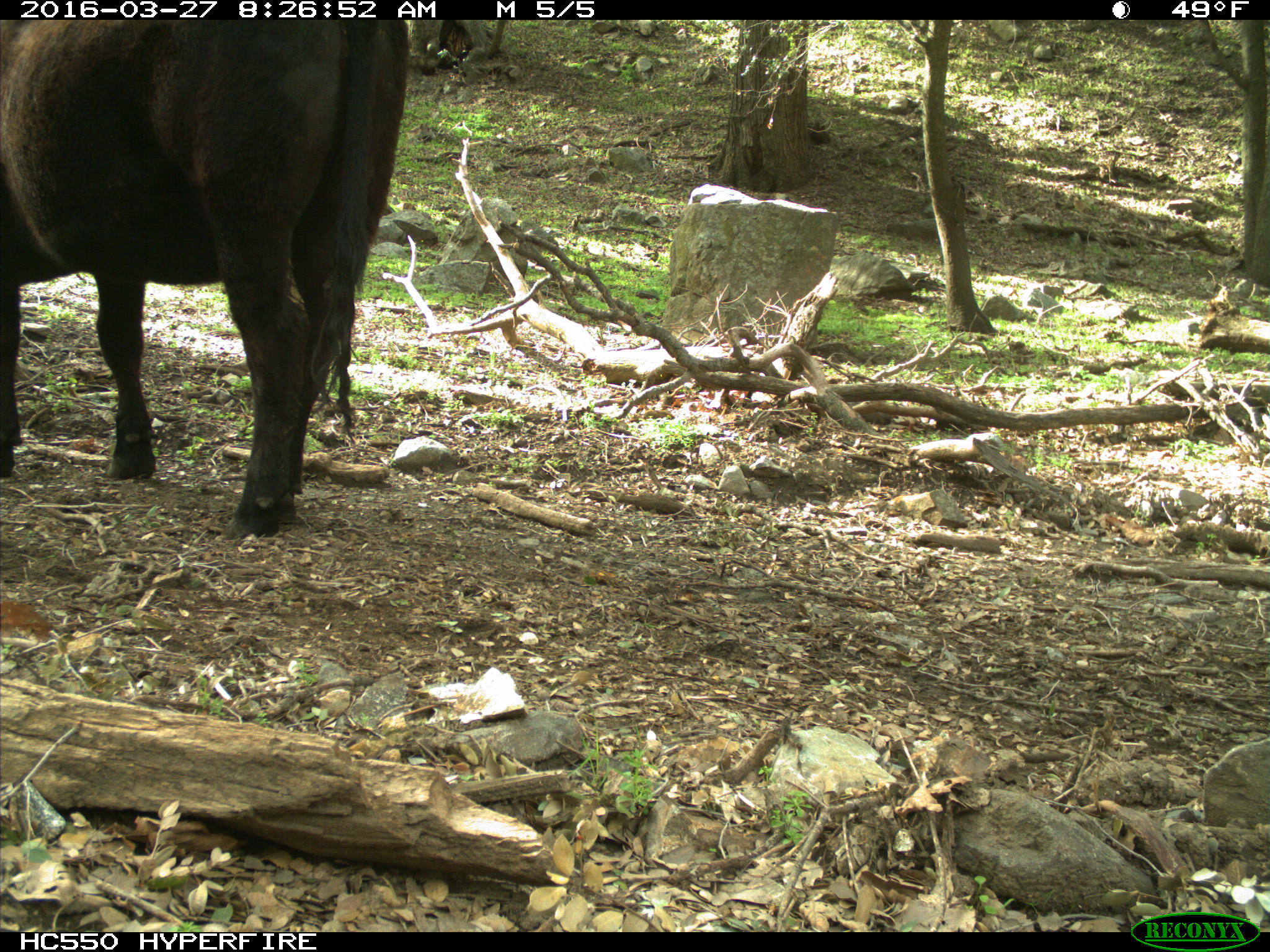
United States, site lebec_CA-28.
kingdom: Animalia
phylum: Chordata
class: Mammalia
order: Artiodactyla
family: Bovidae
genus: Bos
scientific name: Bos taurus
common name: domestic cow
Bos taurus (domestic cow).